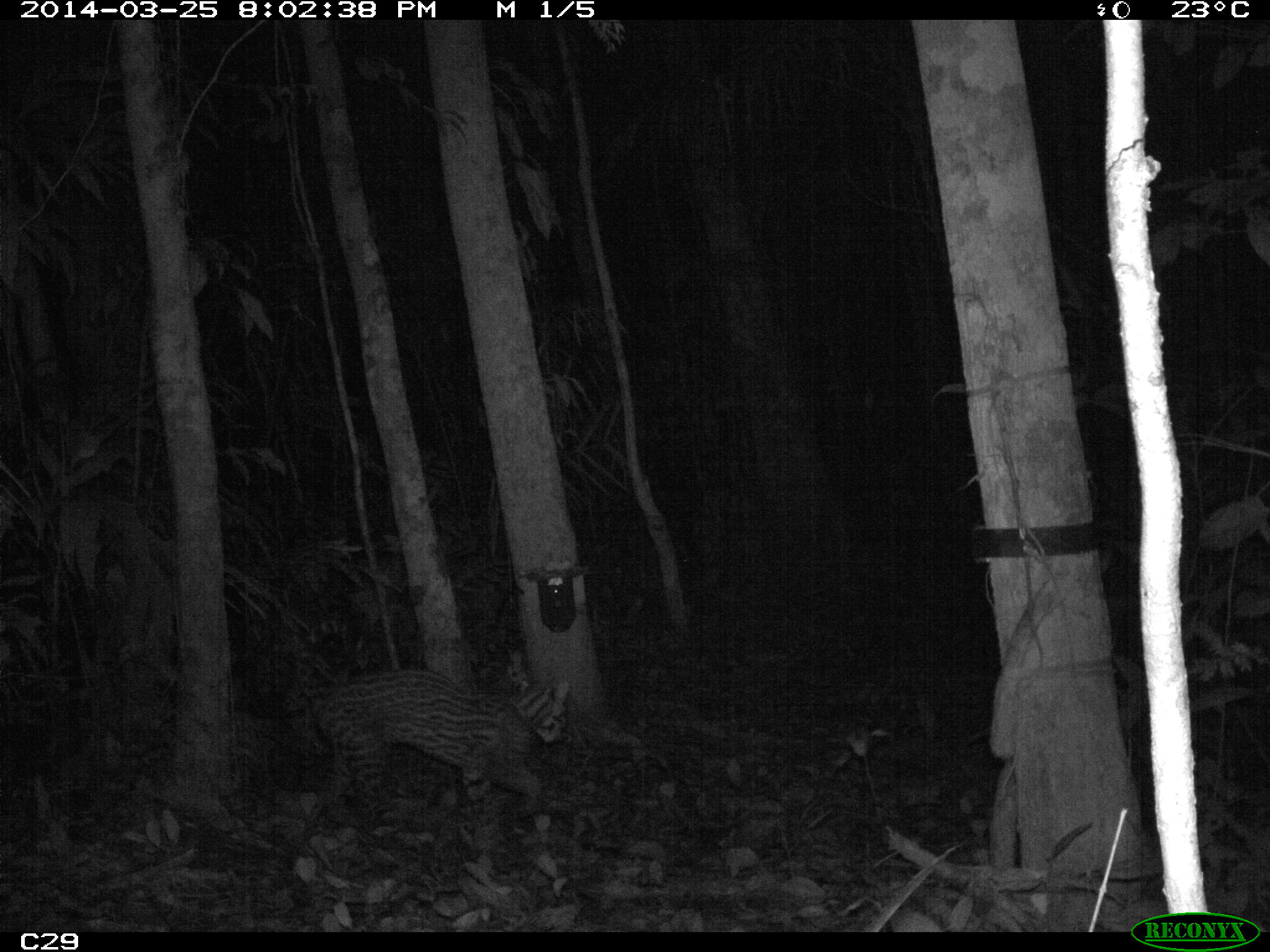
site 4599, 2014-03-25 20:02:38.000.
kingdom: Animalia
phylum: Chordata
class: Mammalia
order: Carnivora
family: Felidae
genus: Leopardus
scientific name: Leopardus pardalis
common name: ocelot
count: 1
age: adult